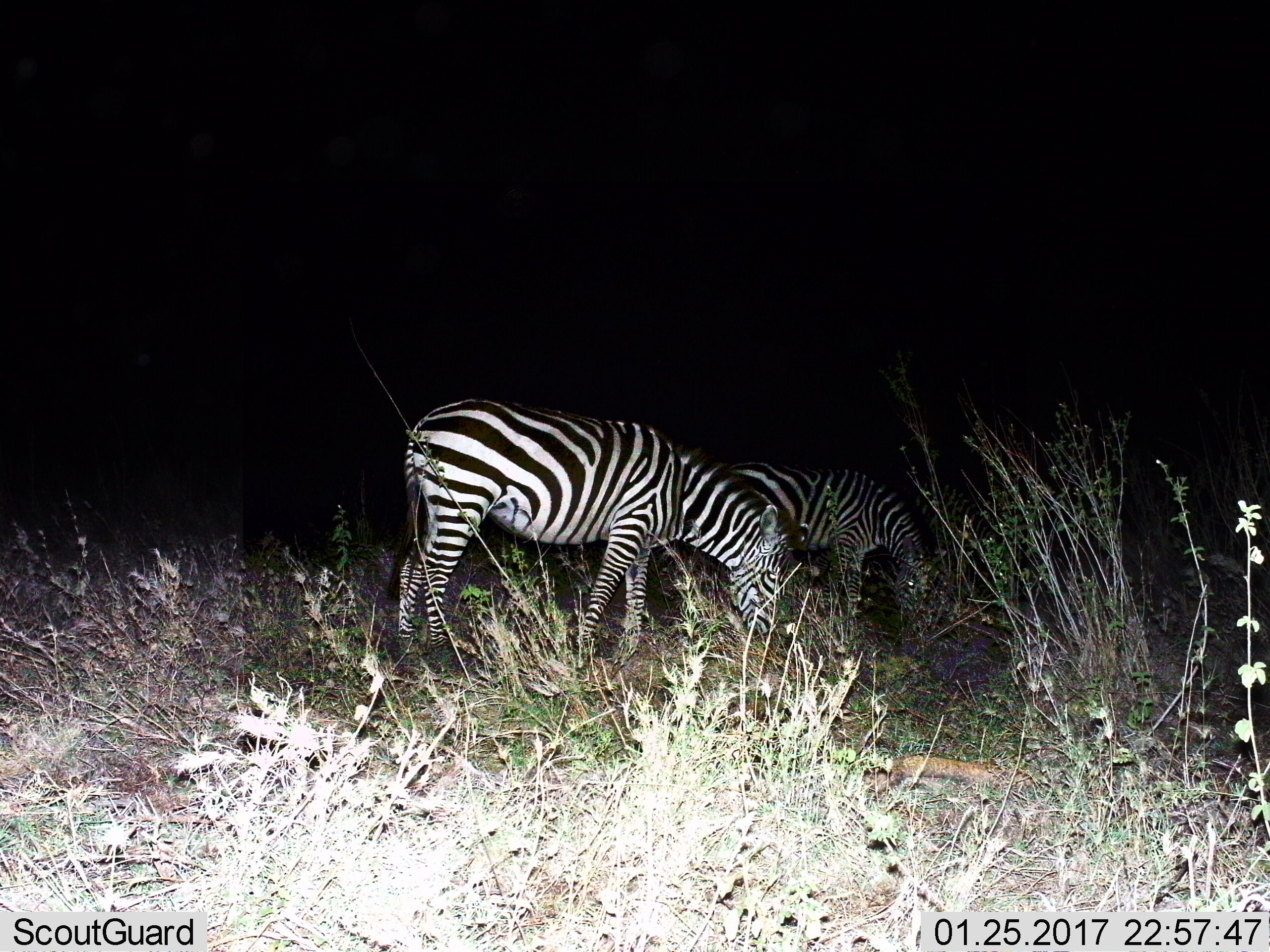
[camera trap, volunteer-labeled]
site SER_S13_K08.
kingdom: Animalia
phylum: Chordata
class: Mammalia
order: Perissodactyla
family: Equidae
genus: Equus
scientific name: Equus quagga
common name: plains zebra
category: zebraplains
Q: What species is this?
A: Zebraplains (plains zebra) (Equus quagga).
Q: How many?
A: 2.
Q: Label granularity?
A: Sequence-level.